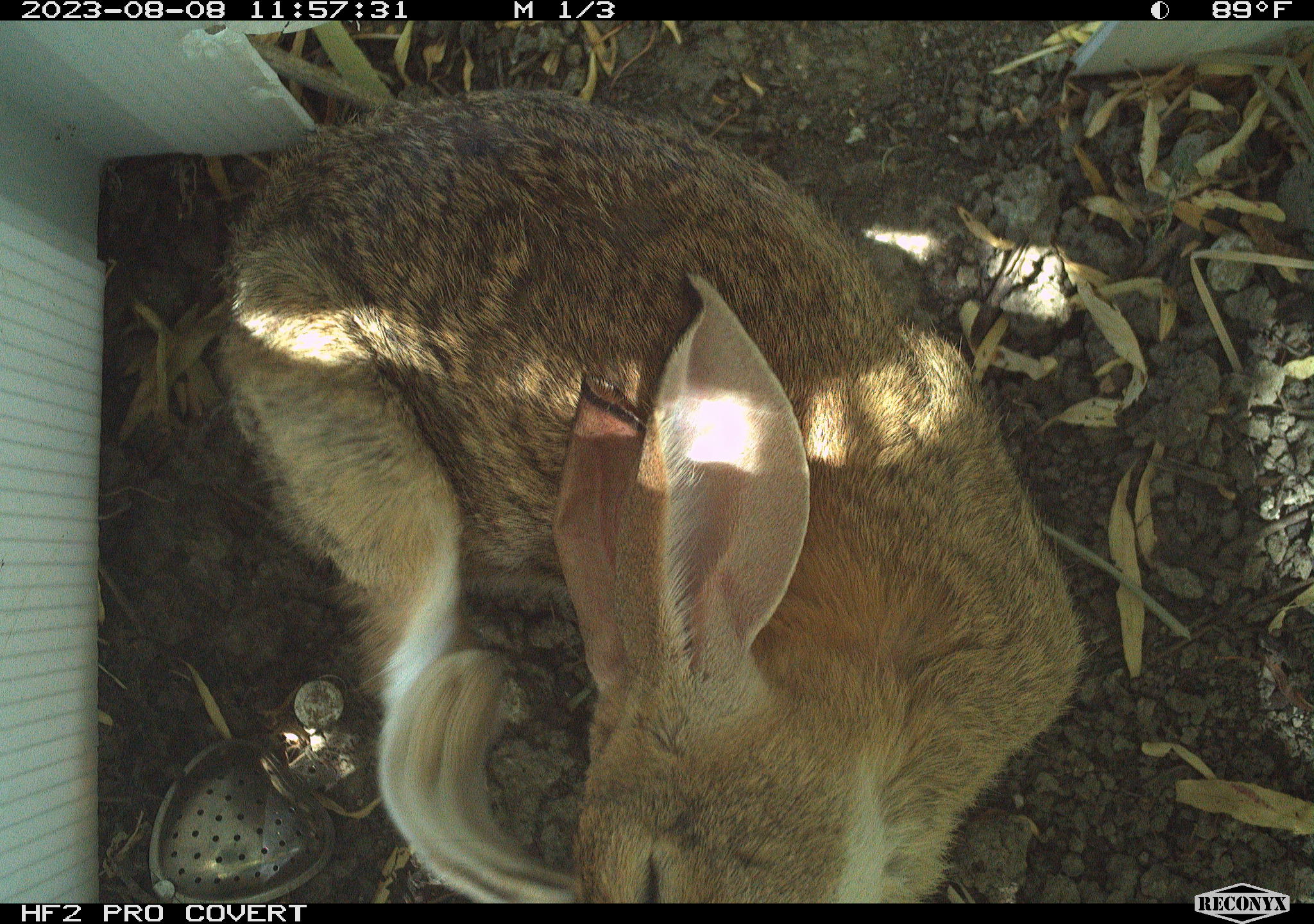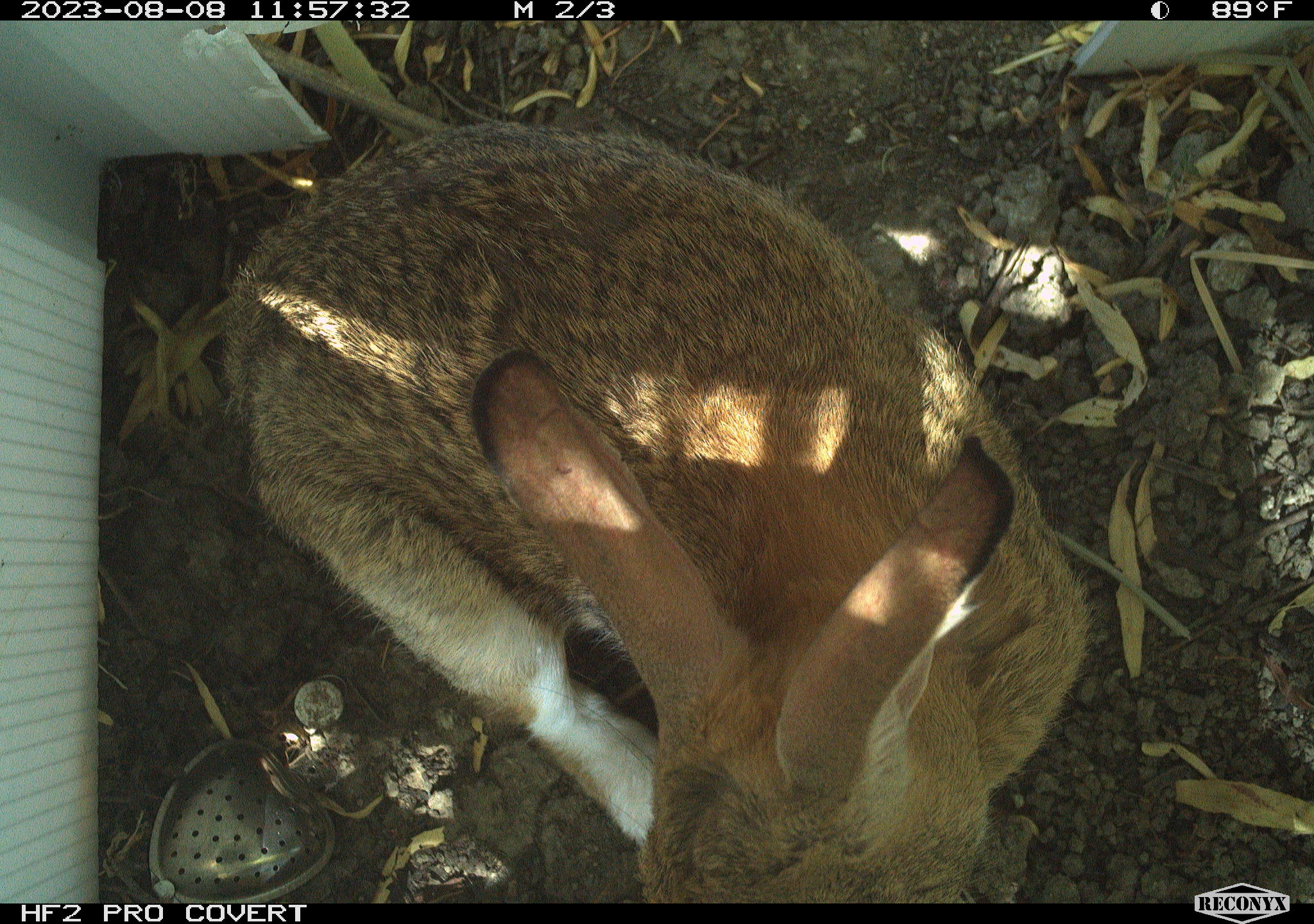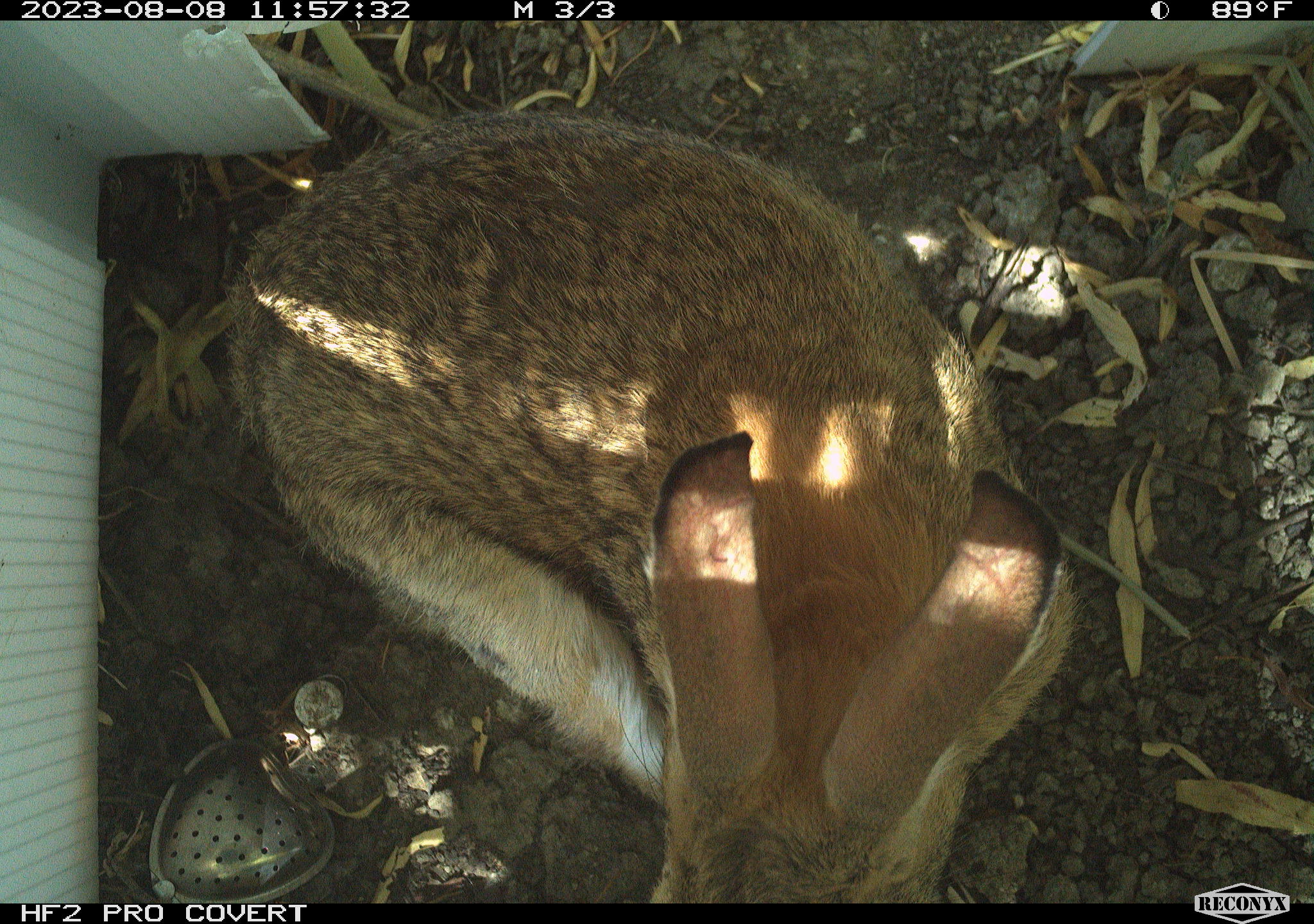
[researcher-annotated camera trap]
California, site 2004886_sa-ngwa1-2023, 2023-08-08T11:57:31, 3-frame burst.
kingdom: Animalia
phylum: Chordata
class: Mammalia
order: Lagomorpha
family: Leporidae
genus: Sylvilagus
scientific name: Sylvilagus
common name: cottontail rabbits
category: sylvilagus species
Sylvilagus species (cottontail rabbits) (Sylvilagus).